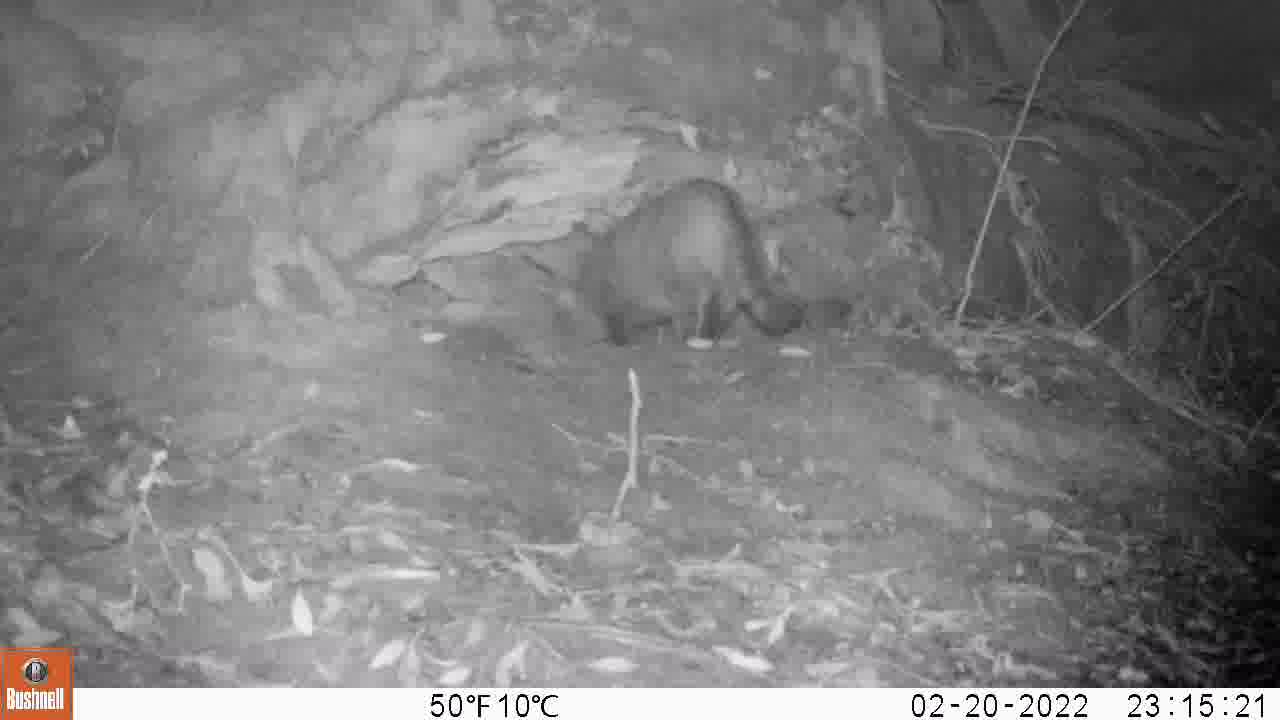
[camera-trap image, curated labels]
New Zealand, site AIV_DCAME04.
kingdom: Animalia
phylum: Chordata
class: Mammalia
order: Carnivora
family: Felidae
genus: Felis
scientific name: Felis catus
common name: domestic cat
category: cat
Cat (domestic cat) (Felis catus).